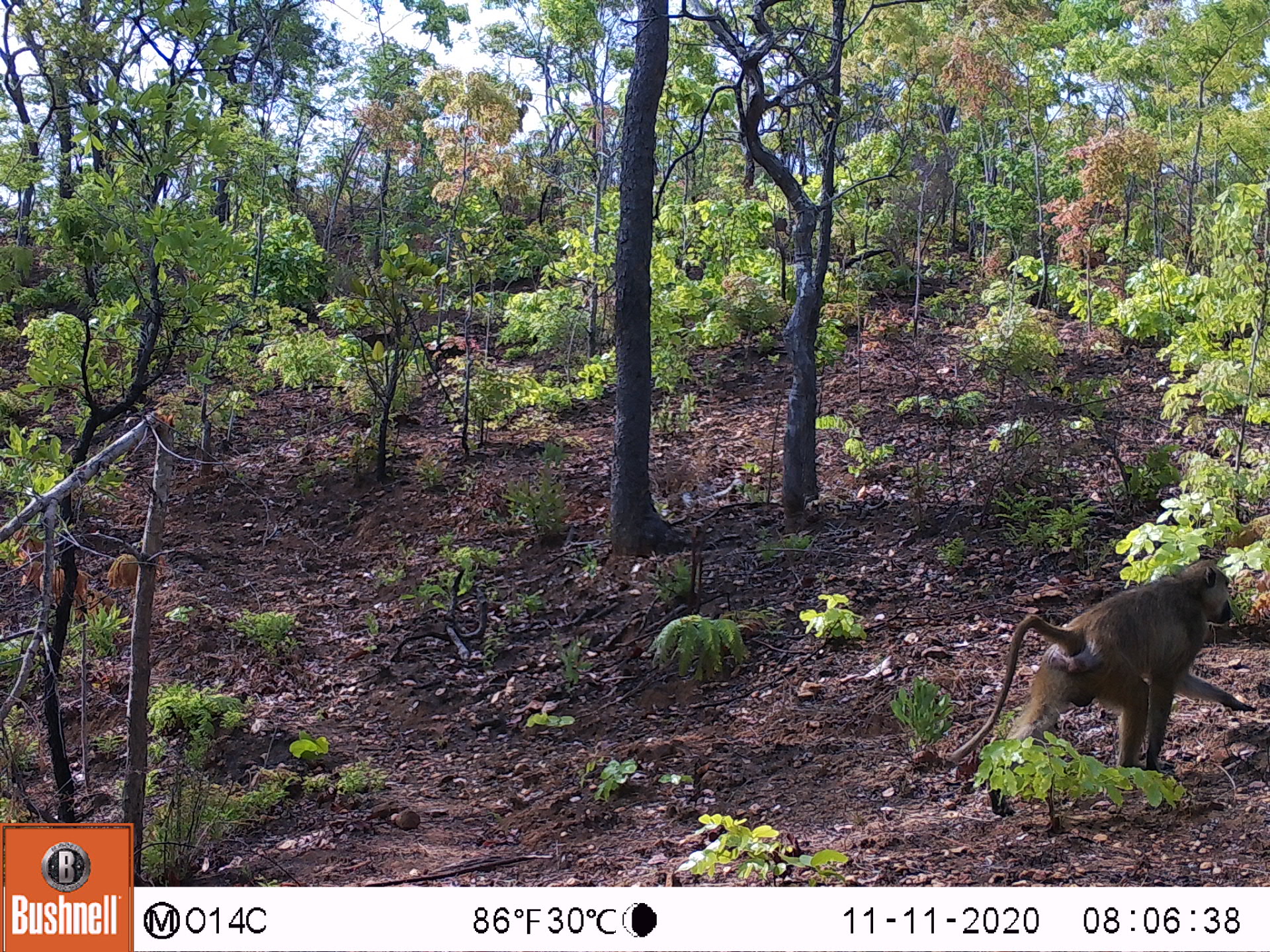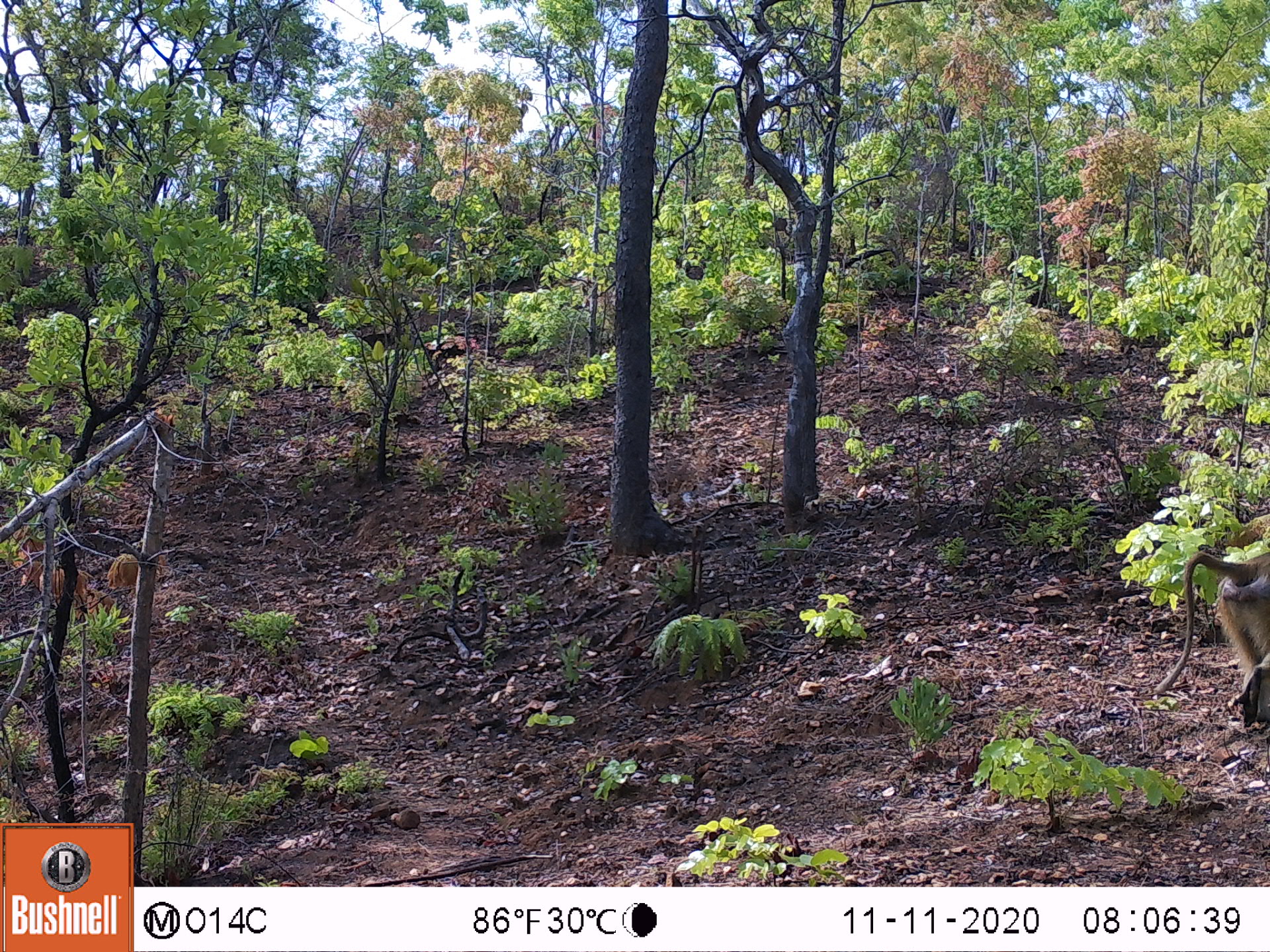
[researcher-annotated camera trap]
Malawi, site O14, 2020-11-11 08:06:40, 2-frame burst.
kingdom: Animalia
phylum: Chordata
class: Mammalia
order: Primates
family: Cercopithecidae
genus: Papio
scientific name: Papio cynocephalus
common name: yellow baboon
Yellow baboon (Papio cynocephalus), count 1.